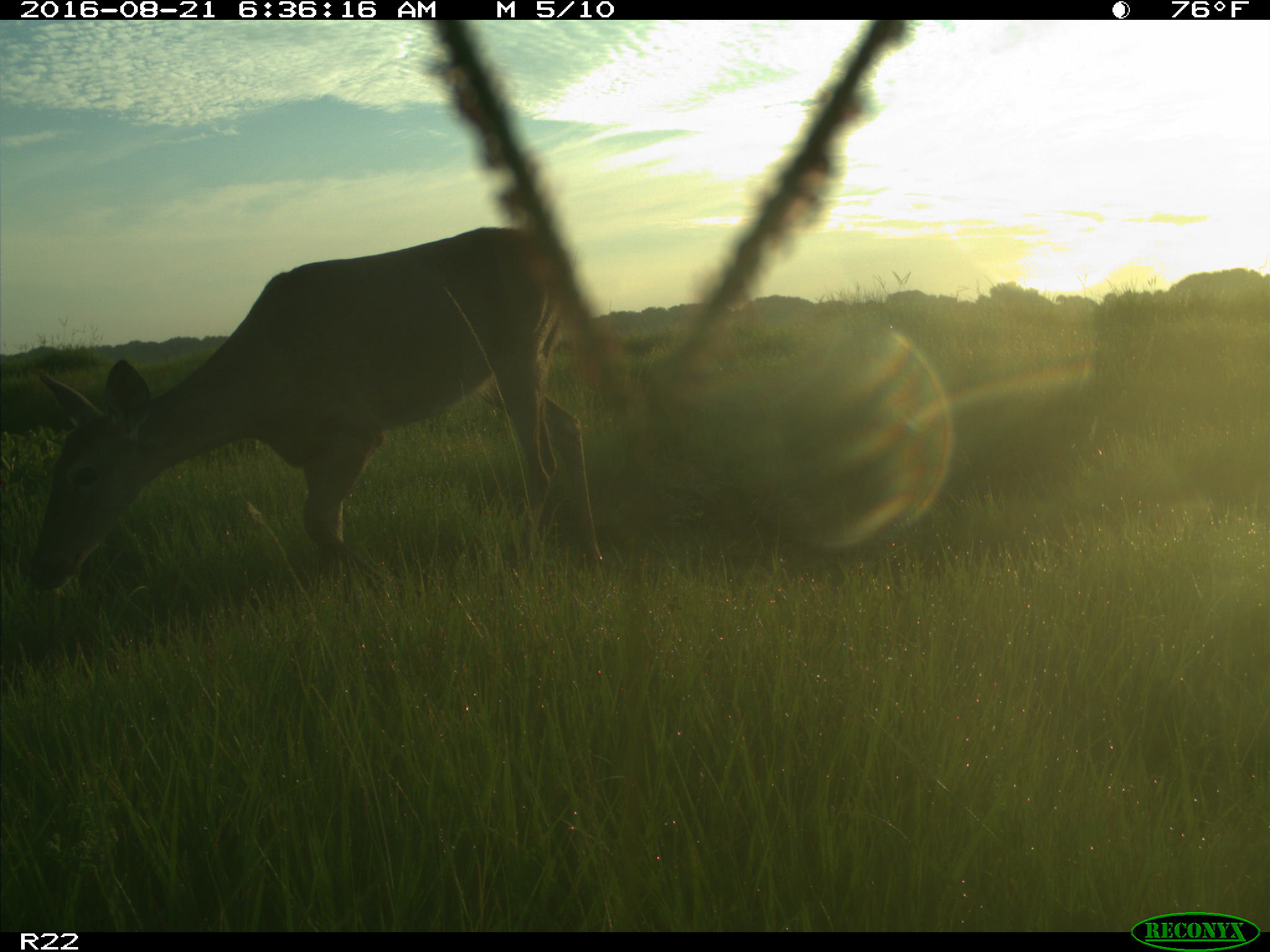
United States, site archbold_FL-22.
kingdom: Animalia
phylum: Chordata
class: Mammalia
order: Artiodactyla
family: Cervidae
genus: Odocoileus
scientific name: Odocoileus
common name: deer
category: unidentified deer